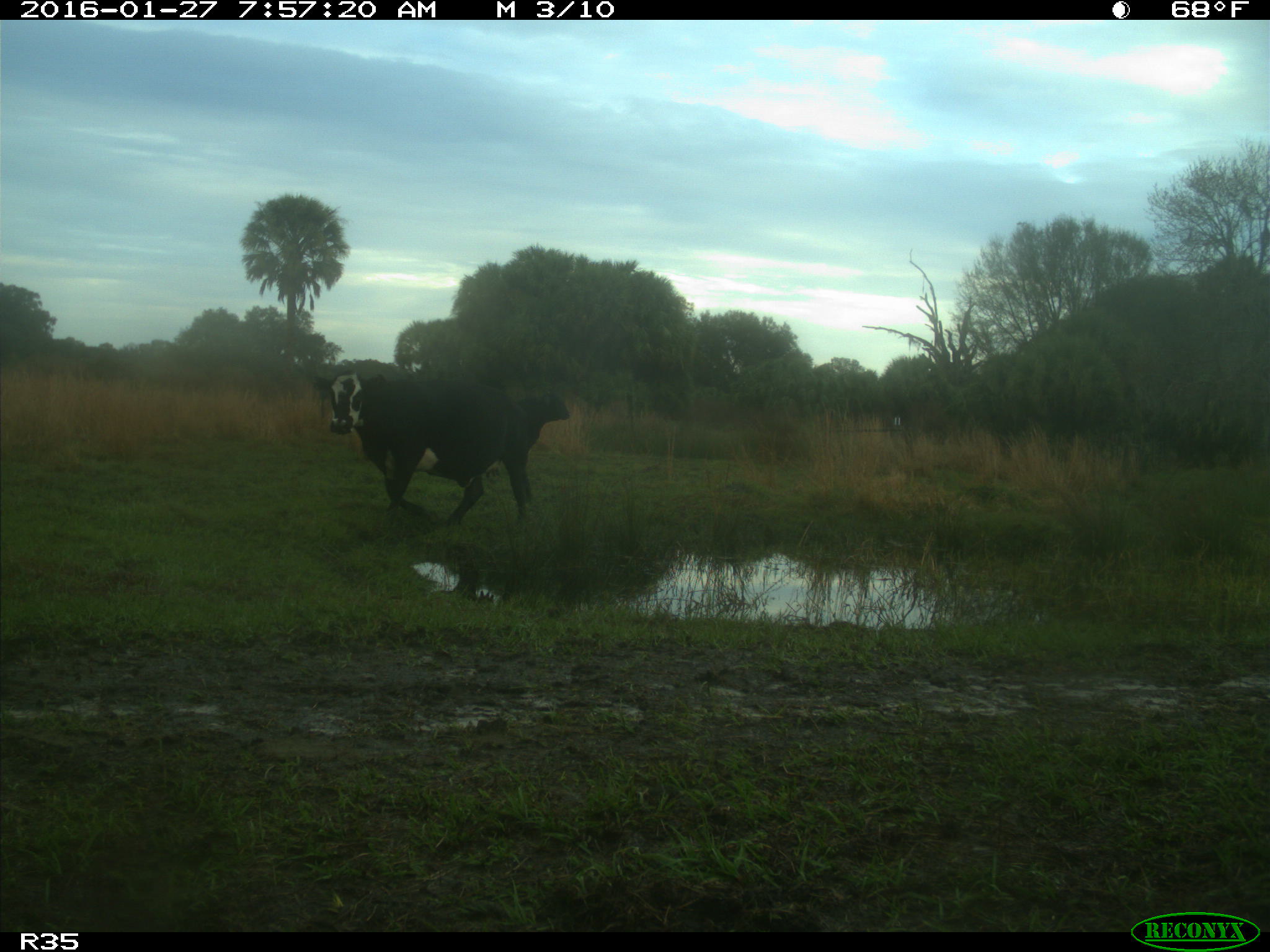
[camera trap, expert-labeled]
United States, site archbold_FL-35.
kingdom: Animalia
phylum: Chordata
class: Mammalia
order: Artiodactyla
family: Bovidae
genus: Bos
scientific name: Bos taurus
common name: domestic cow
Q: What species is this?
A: Bos taurus (domestic cow).